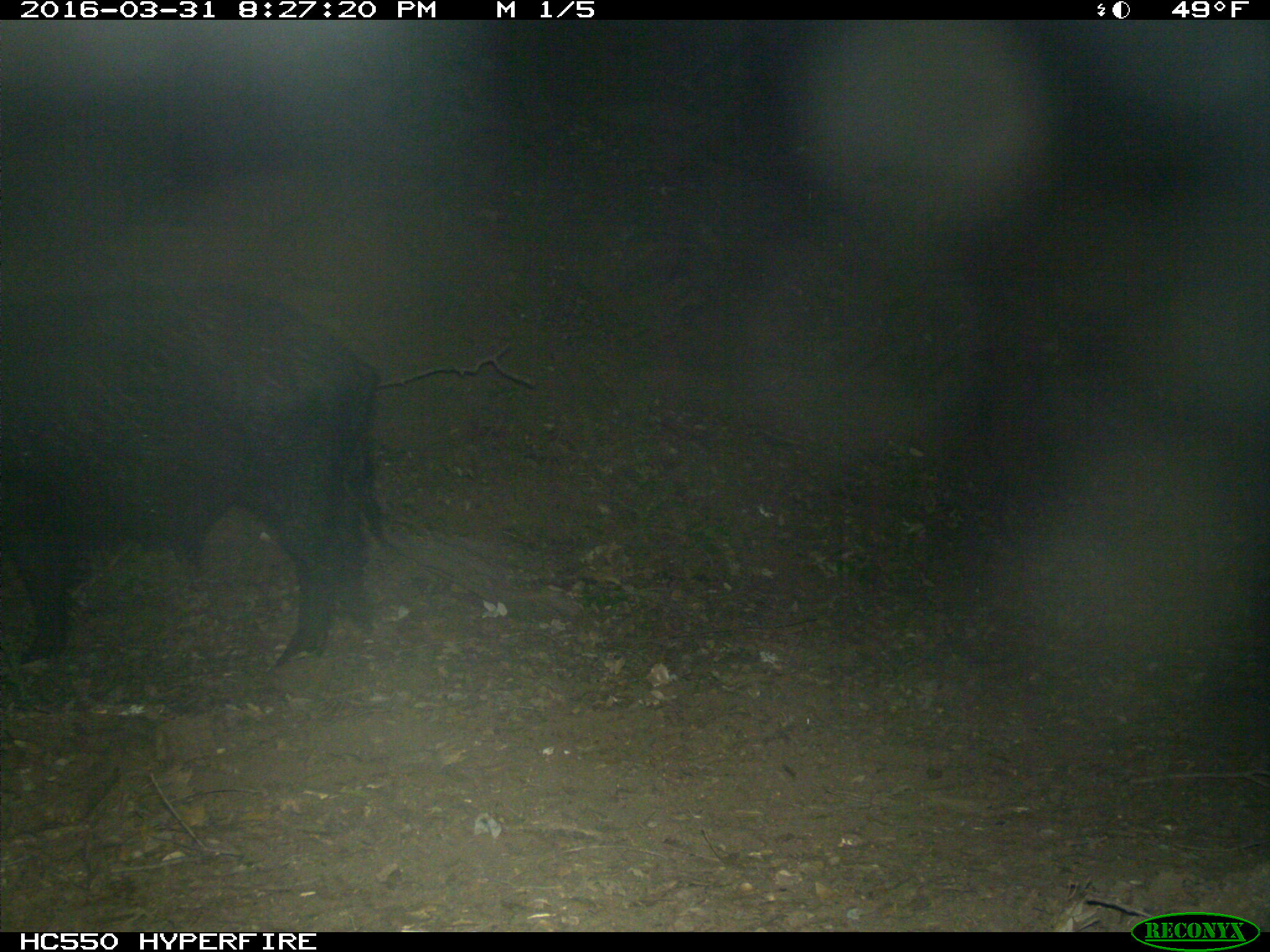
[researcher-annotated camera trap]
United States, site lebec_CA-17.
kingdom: Animalia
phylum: Chordata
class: Mammalia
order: Artiodactyla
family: Suidae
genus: Sus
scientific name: Sus scrofa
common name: wild boar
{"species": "Sus scrofa (wild boar)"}